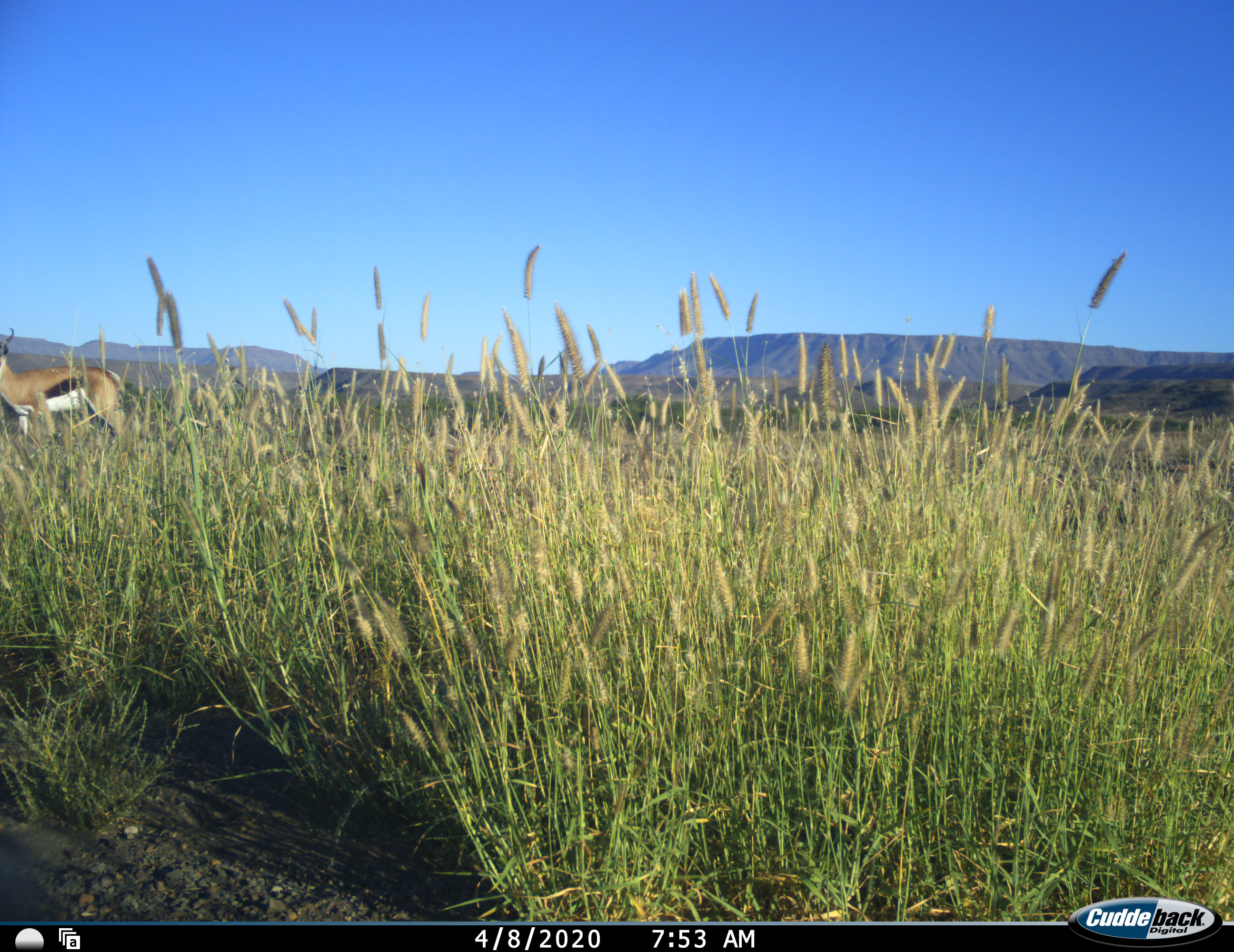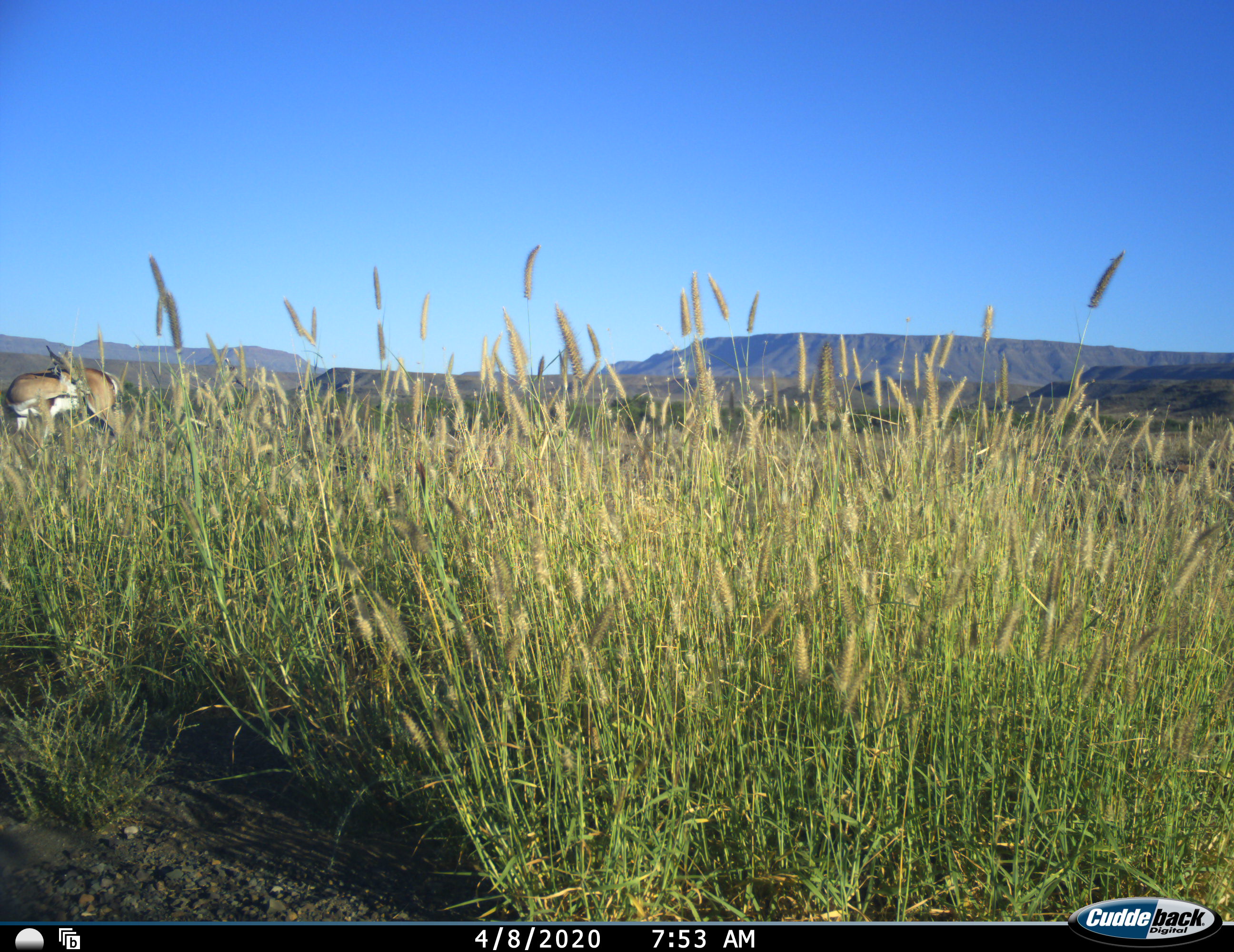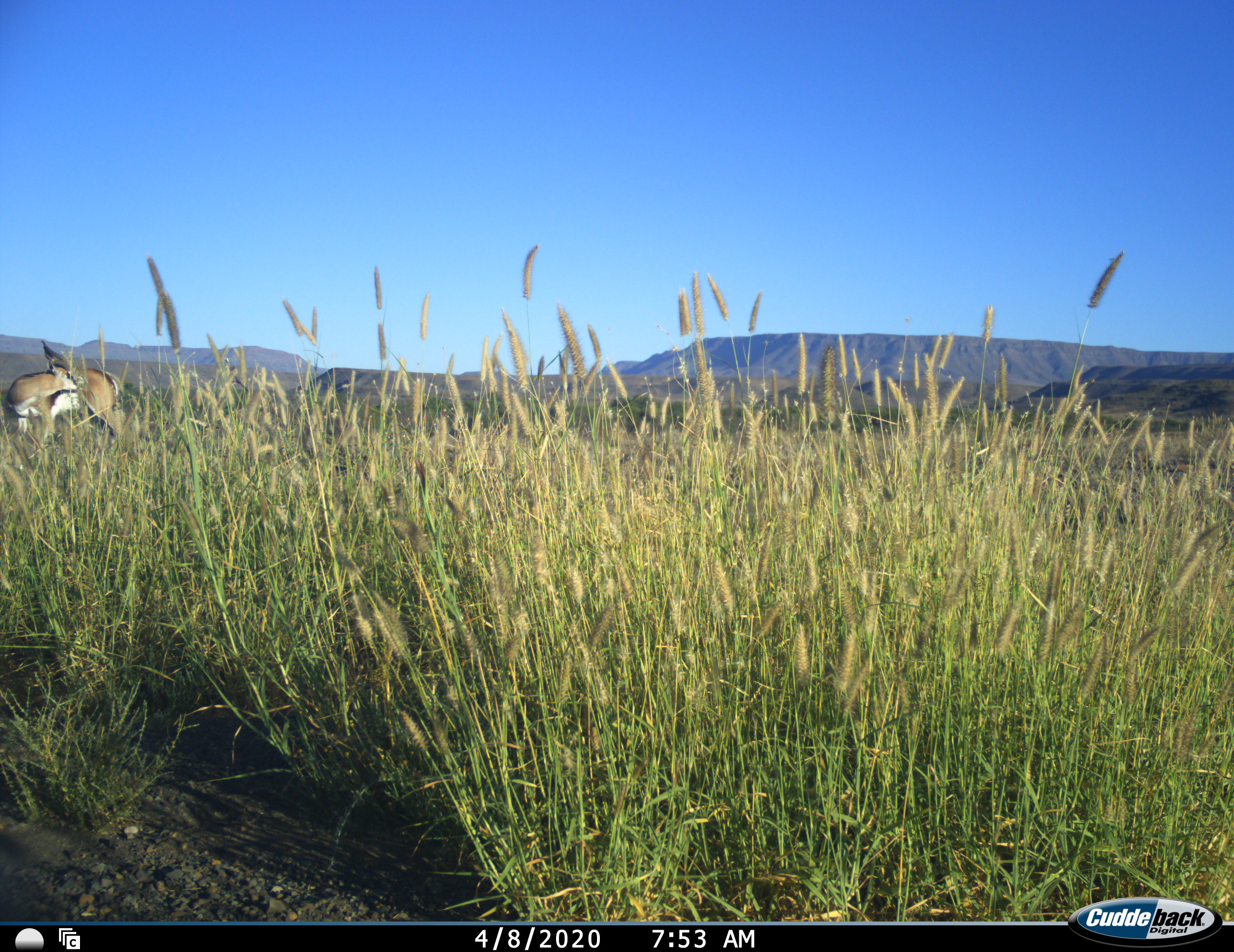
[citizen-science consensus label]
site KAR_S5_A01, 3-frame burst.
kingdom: Animalia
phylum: Chordata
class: Mammalia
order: Artiodactyla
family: Bovidae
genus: Antidorcas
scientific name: Antidorcas marsupialis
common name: springbok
Springbok (Antidorcas marsupialis), count 1. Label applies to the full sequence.